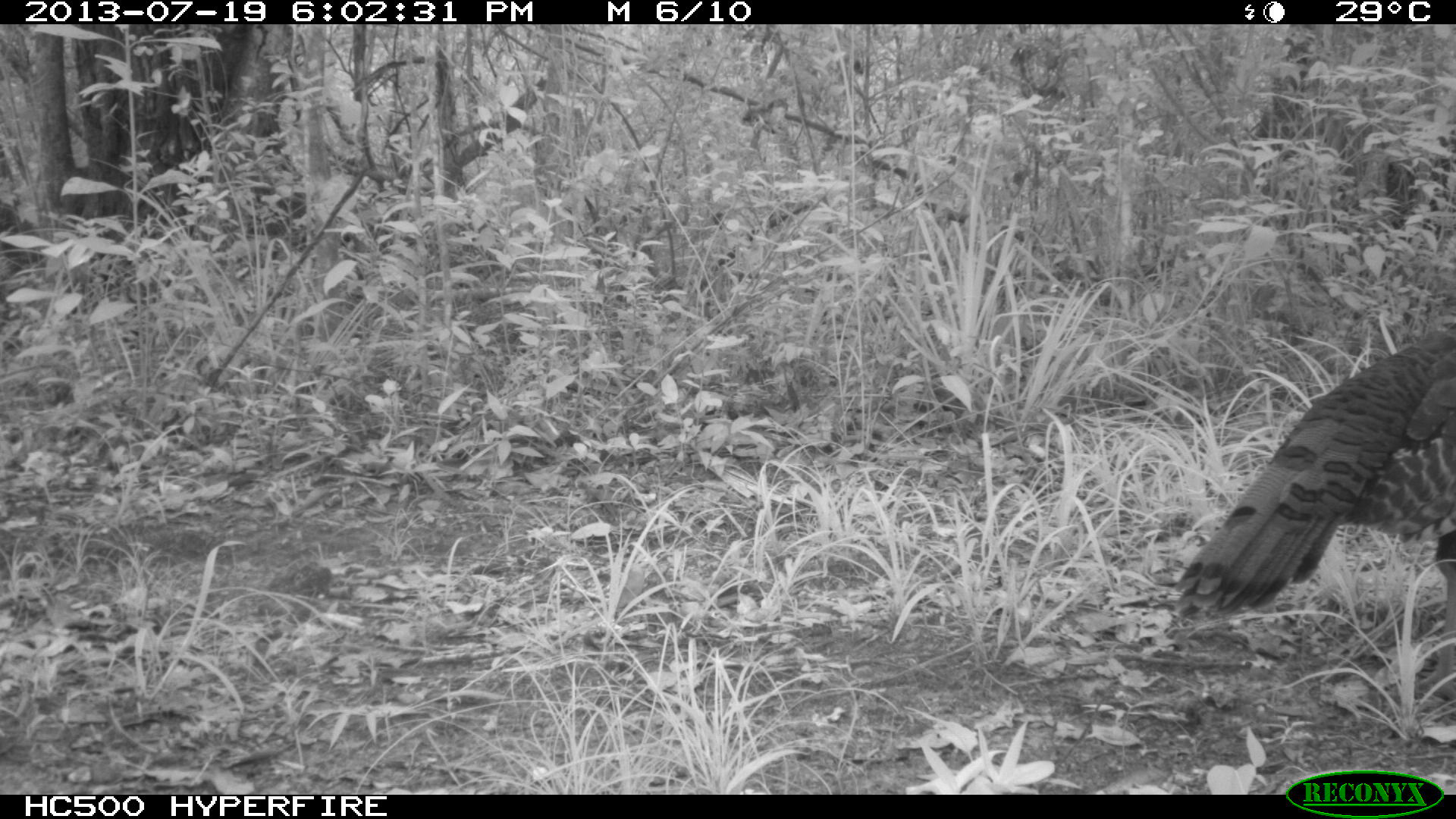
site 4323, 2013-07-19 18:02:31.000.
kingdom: Animalia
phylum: Chordata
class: Aves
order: Galliformes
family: Phasianidae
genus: Meleagris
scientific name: Meleagris ocellata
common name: ocellated turkey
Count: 1.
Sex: female.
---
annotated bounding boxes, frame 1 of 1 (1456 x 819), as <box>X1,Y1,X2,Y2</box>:
meleagris ocellata: <box>1170,324,1456,707</box>